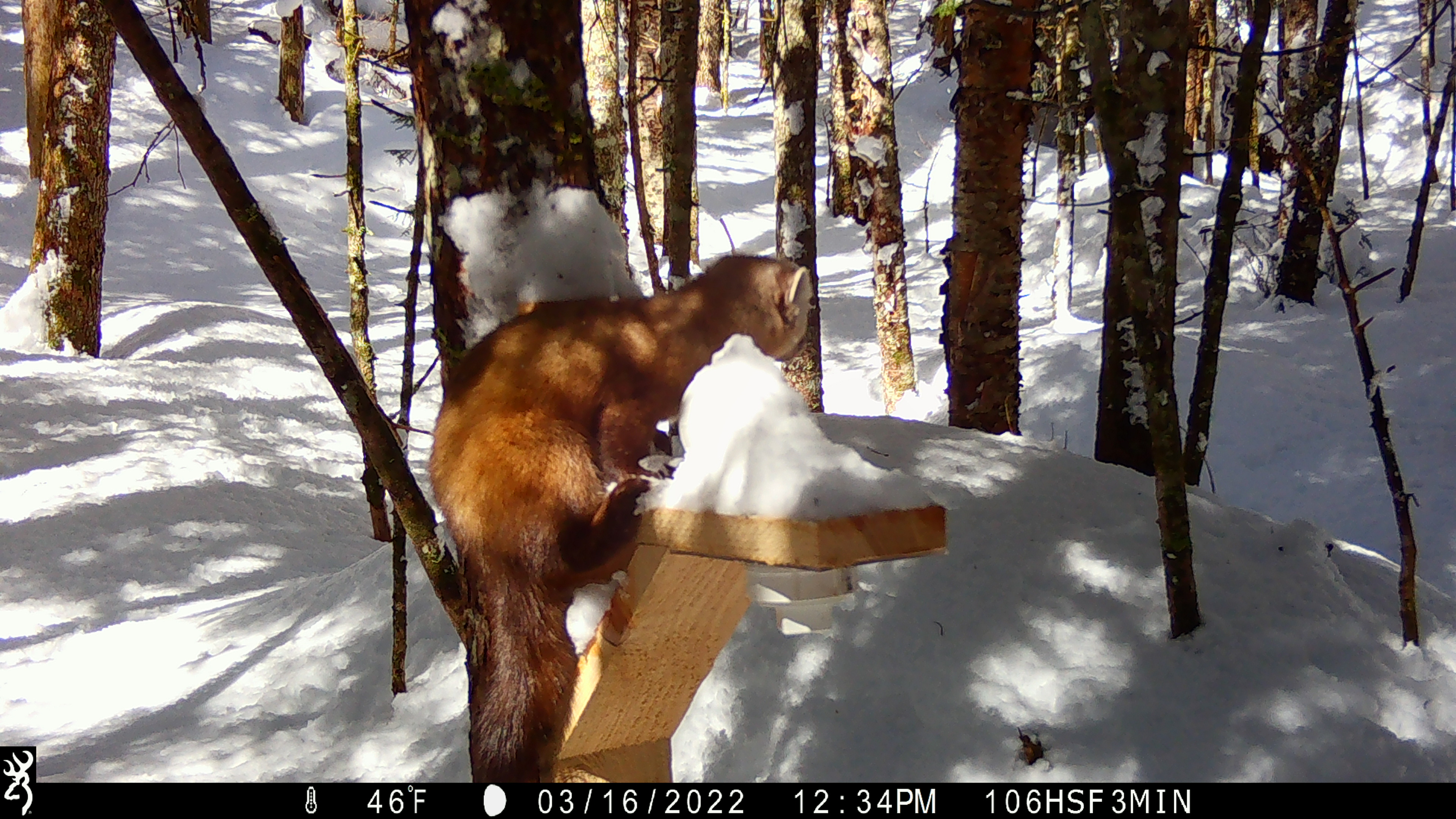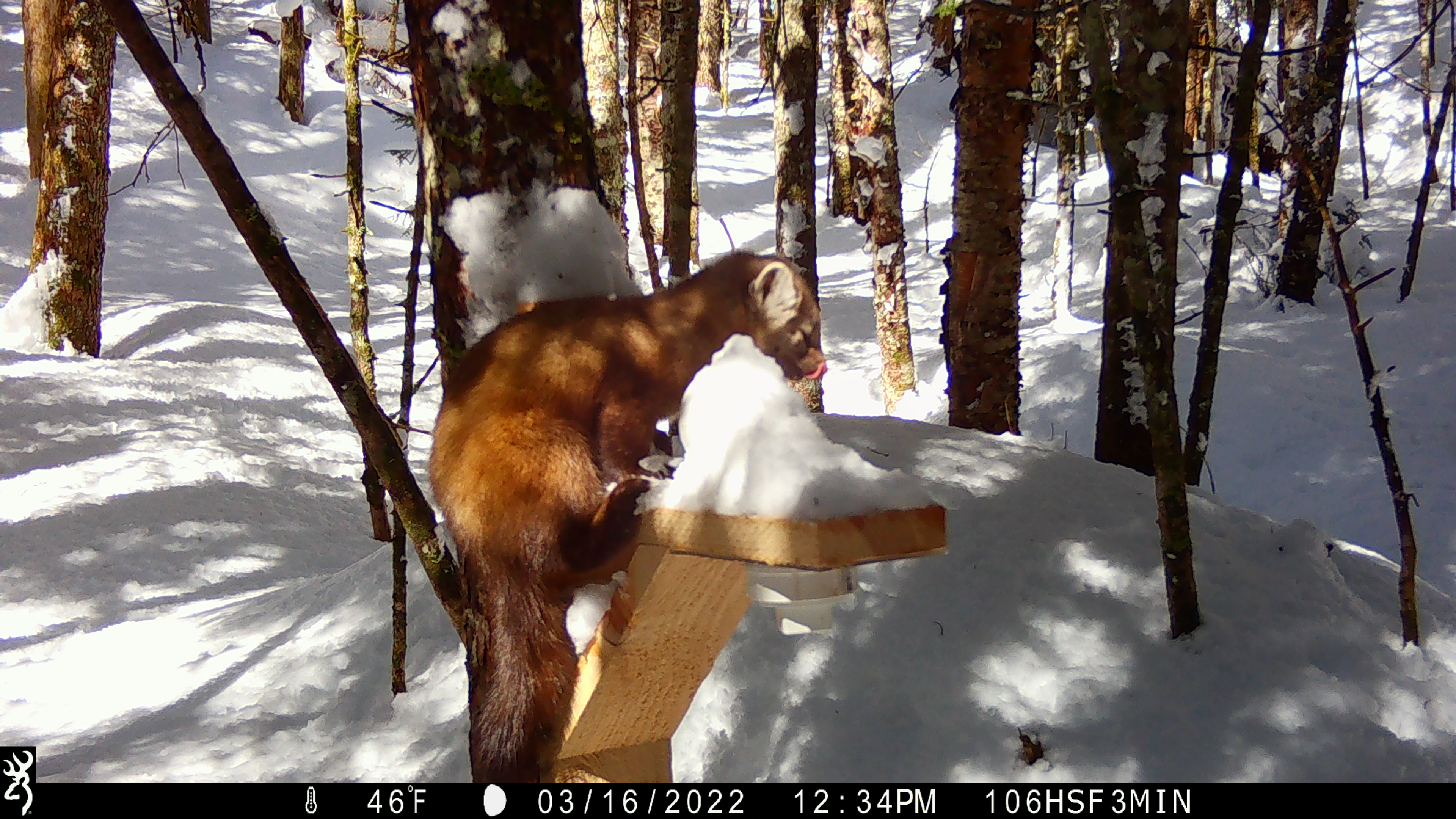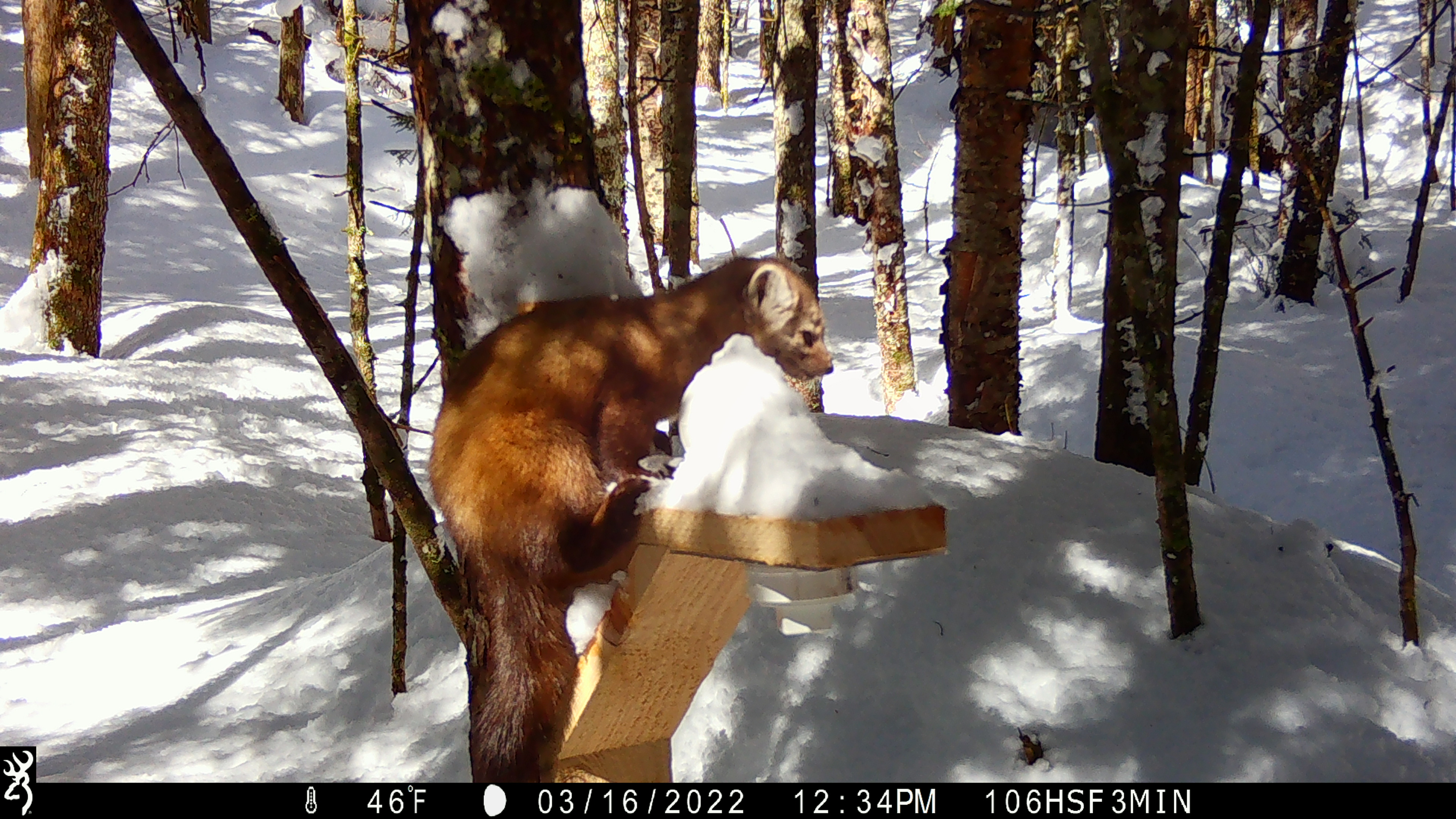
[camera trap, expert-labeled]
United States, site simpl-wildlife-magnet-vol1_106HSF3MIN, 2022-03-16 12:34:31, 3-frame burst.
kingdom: Animalia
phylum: Chordata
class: Mammalia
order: Carnivora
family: Mustelidae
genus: Martes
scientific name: Martes americana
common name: american marten